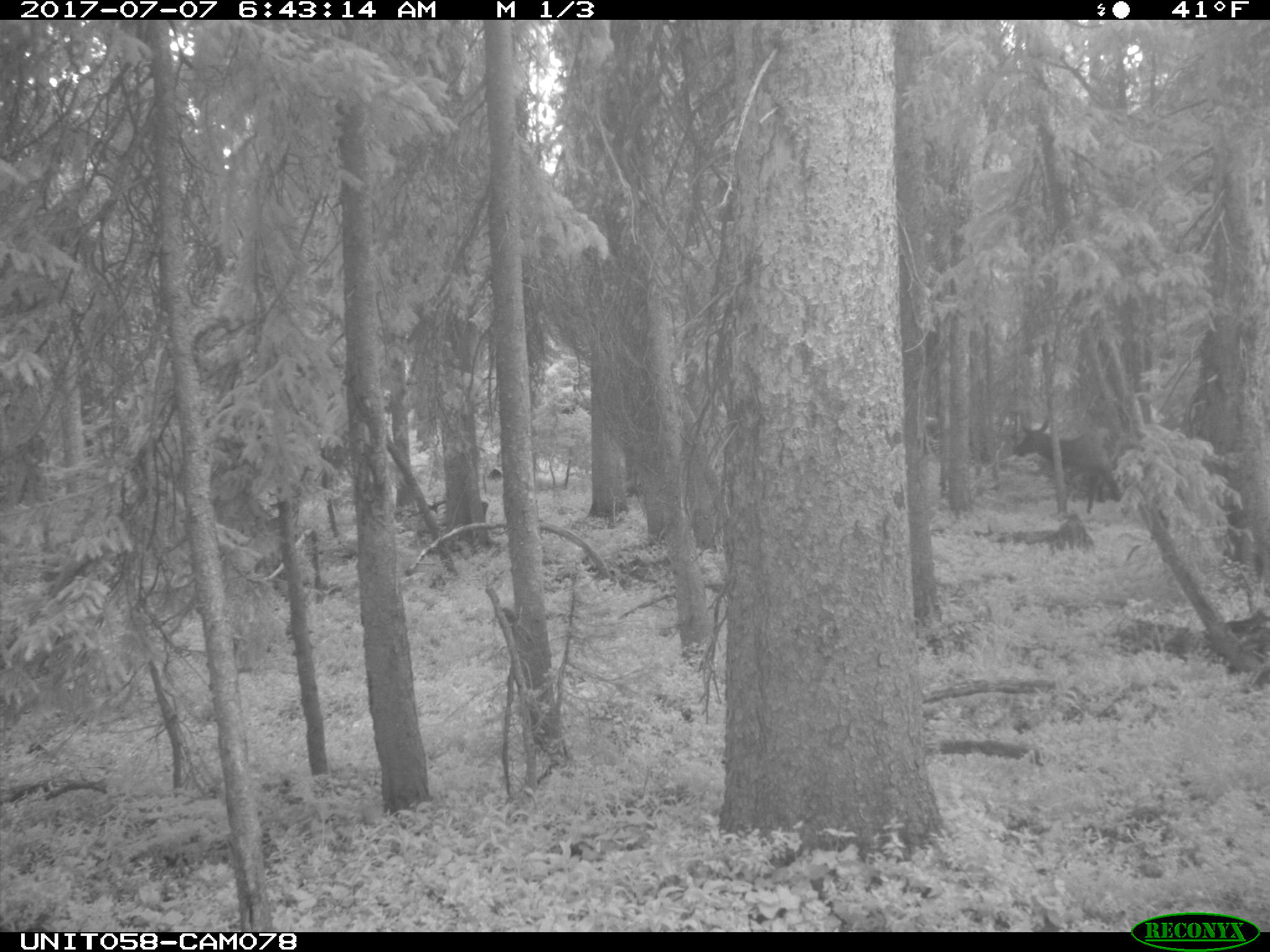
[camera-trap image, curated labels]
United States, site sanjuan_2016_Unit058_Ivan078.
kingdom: Animalia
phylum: Chordata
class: Mammalia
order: Artiodactyla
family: Cervidae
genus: Cervus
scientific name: Cervus elaphus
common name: red deer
Cervus elaphus (red deer).